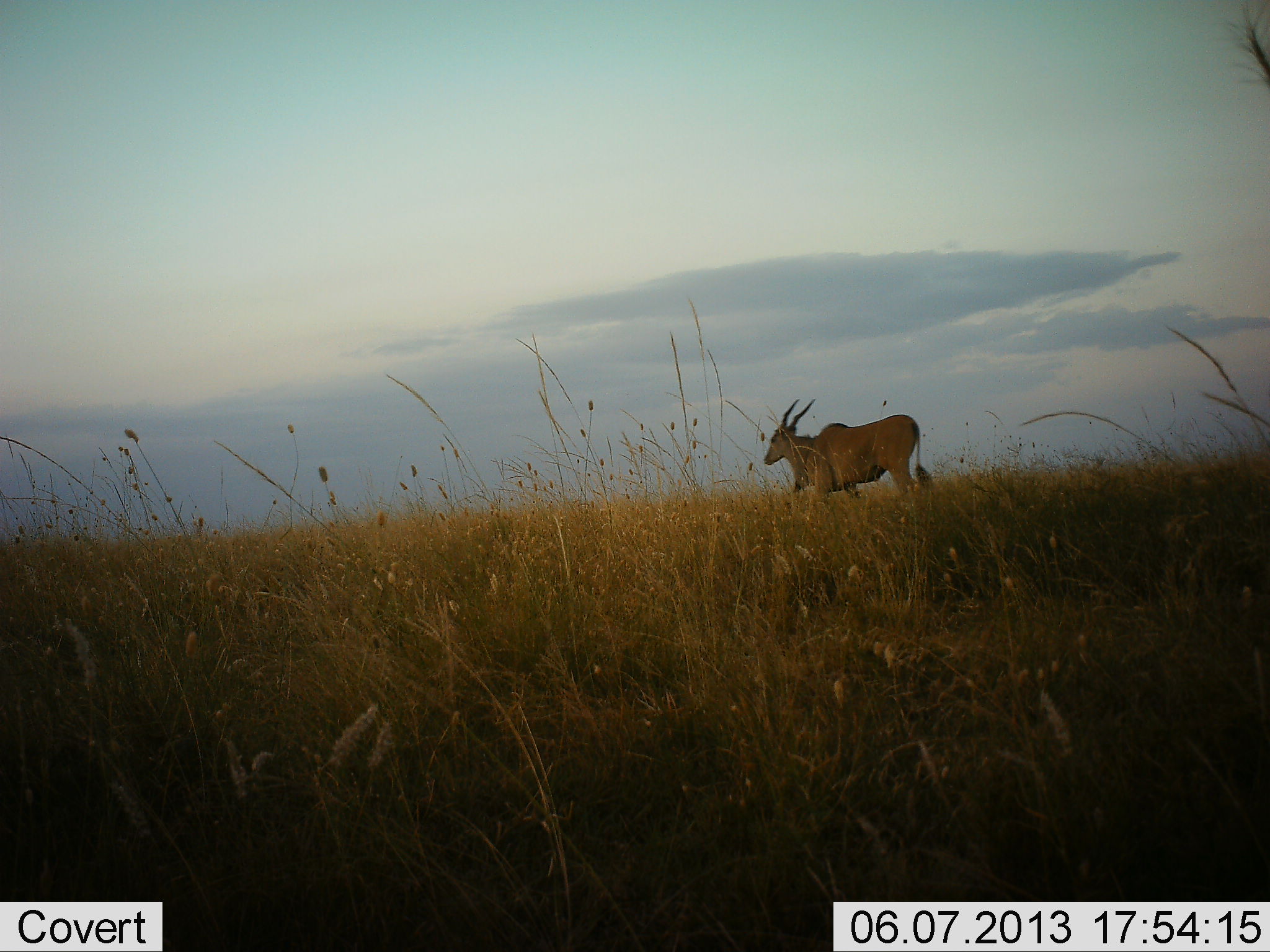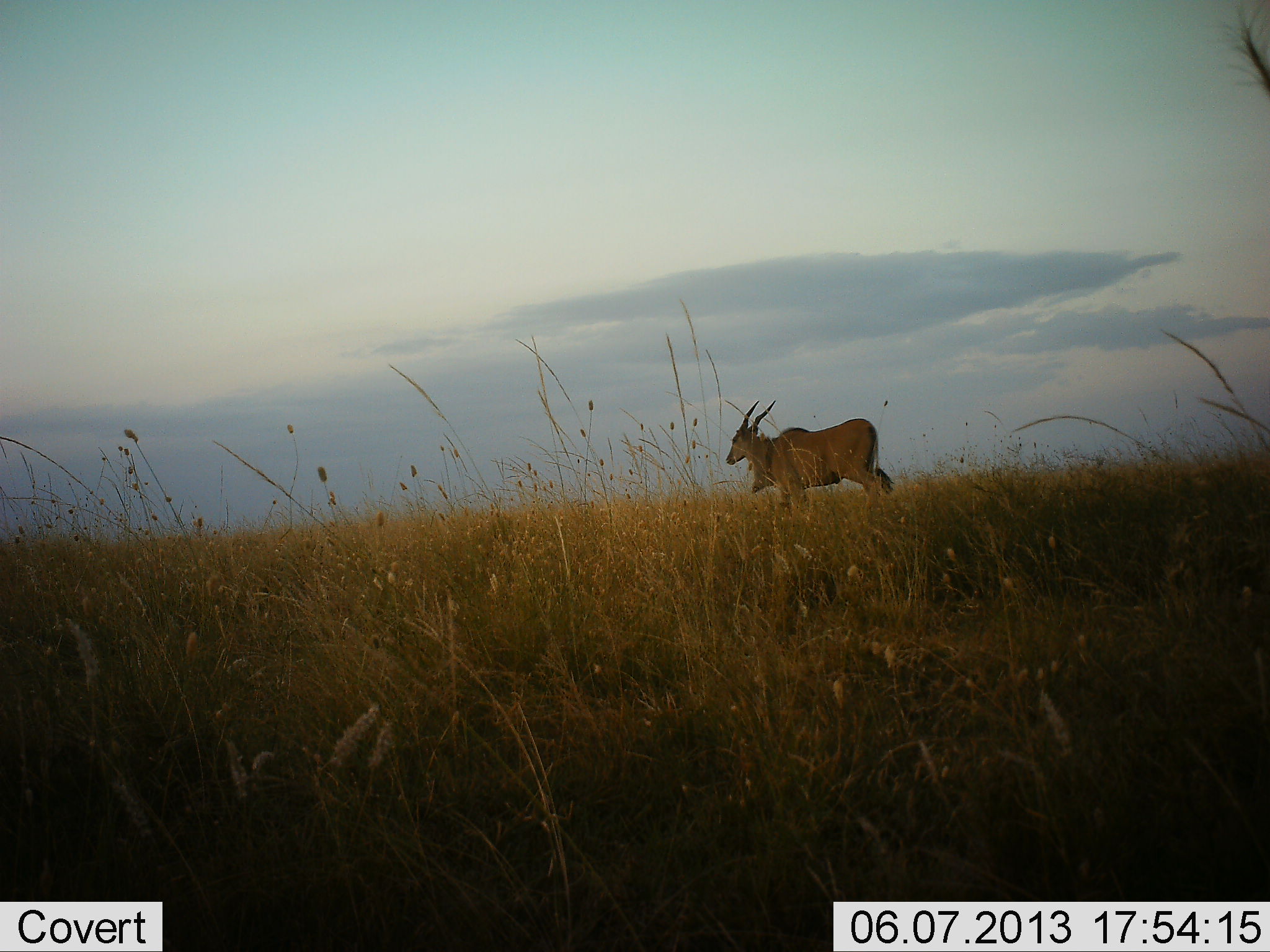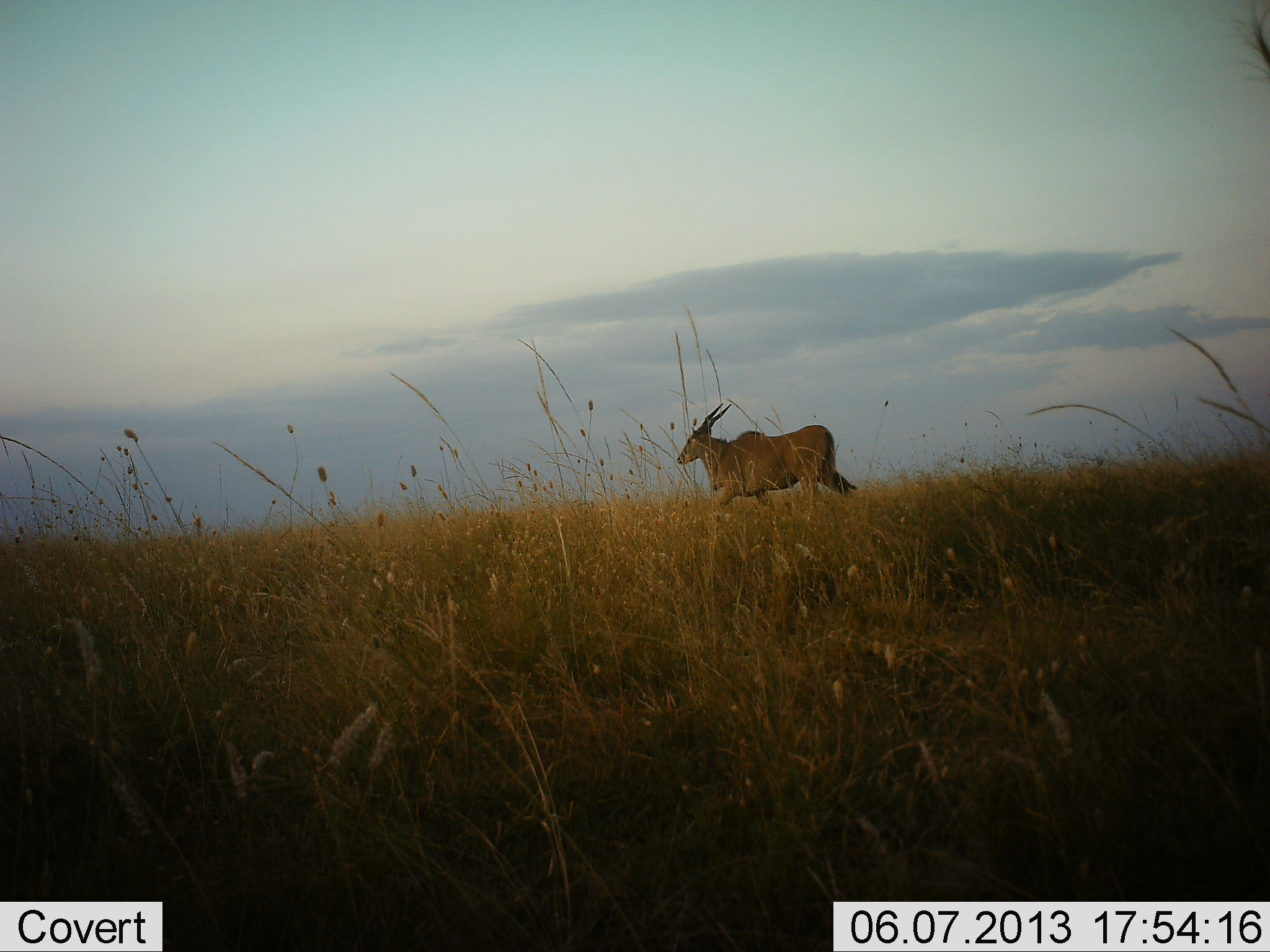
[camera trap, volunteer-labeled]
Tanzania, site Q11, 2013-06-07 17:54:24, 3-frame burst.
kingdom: Animalia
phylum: Chordata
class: Mammalia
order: Artiodactyla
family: Bovidae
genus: Tragelaphus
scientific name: Tragelaphus oryx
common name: eland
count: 1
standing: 10%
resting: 0%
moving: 90%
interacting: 0%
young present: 0%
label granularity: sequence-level